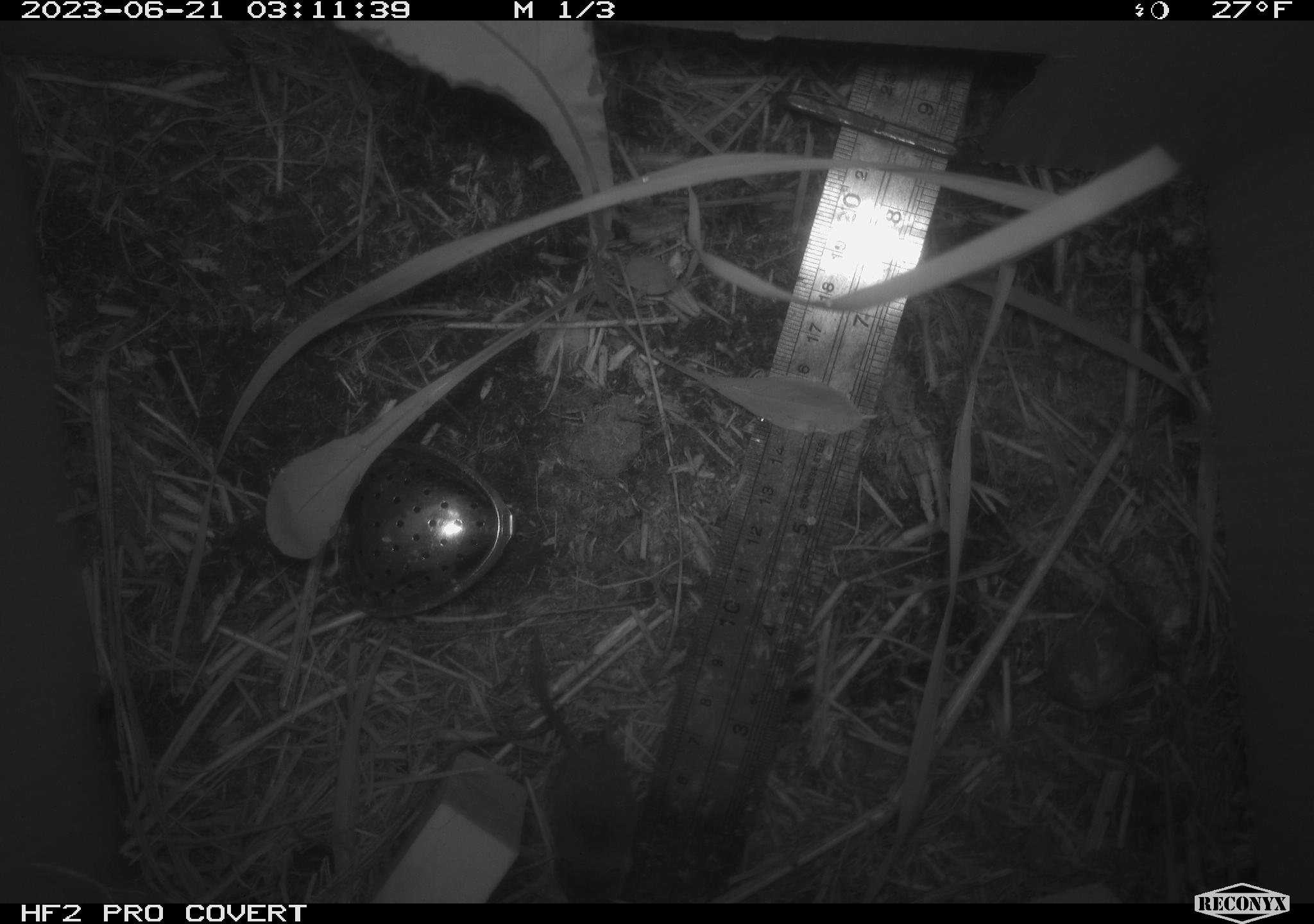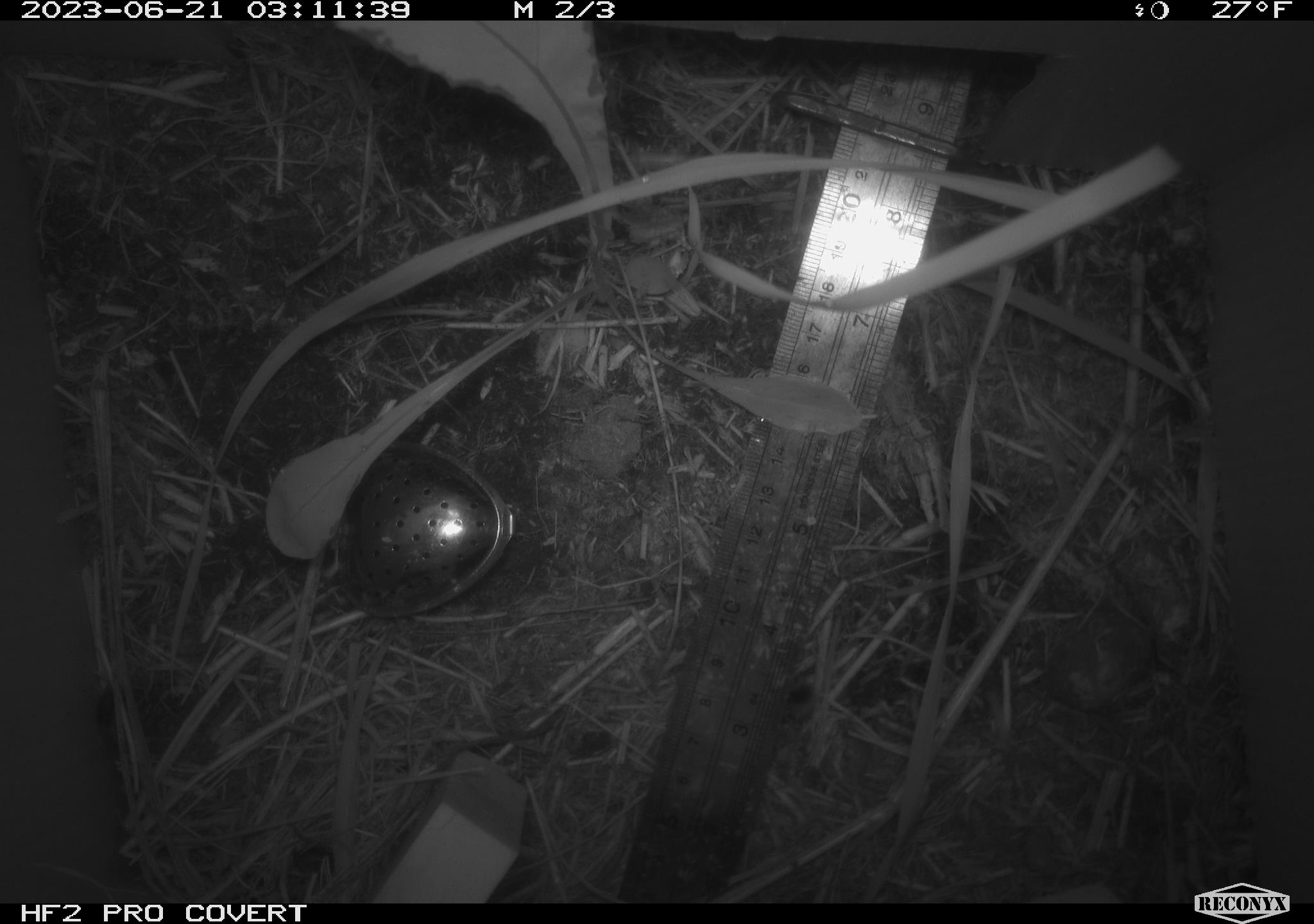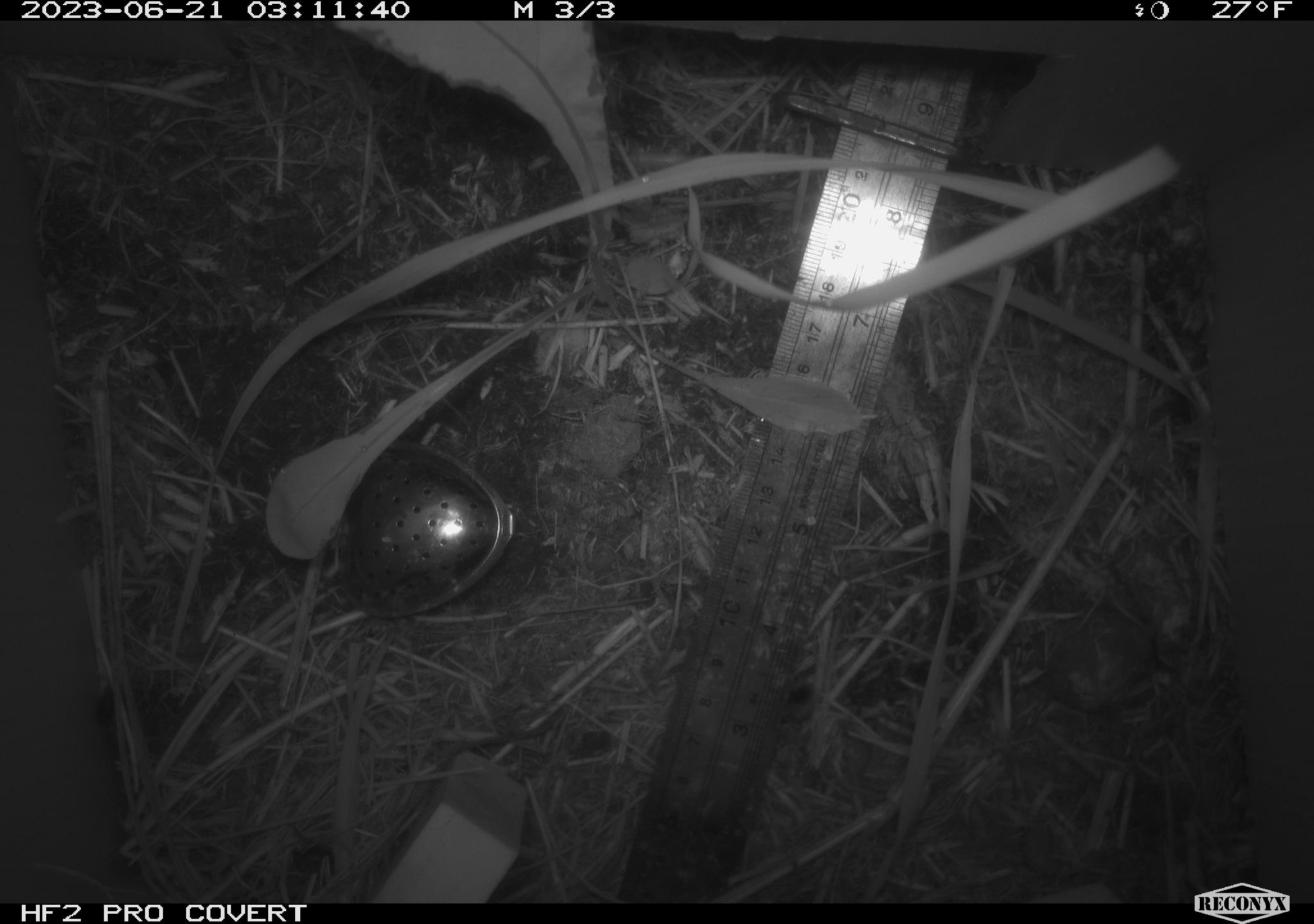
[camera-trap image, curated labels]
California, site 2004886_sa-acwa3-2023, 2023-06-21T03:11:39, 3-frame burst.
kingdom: Animalia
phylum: Chordata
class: Mammalia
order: Eulipotyphla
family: Soricidae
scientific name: Soricidae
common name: shrews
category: soricidae family